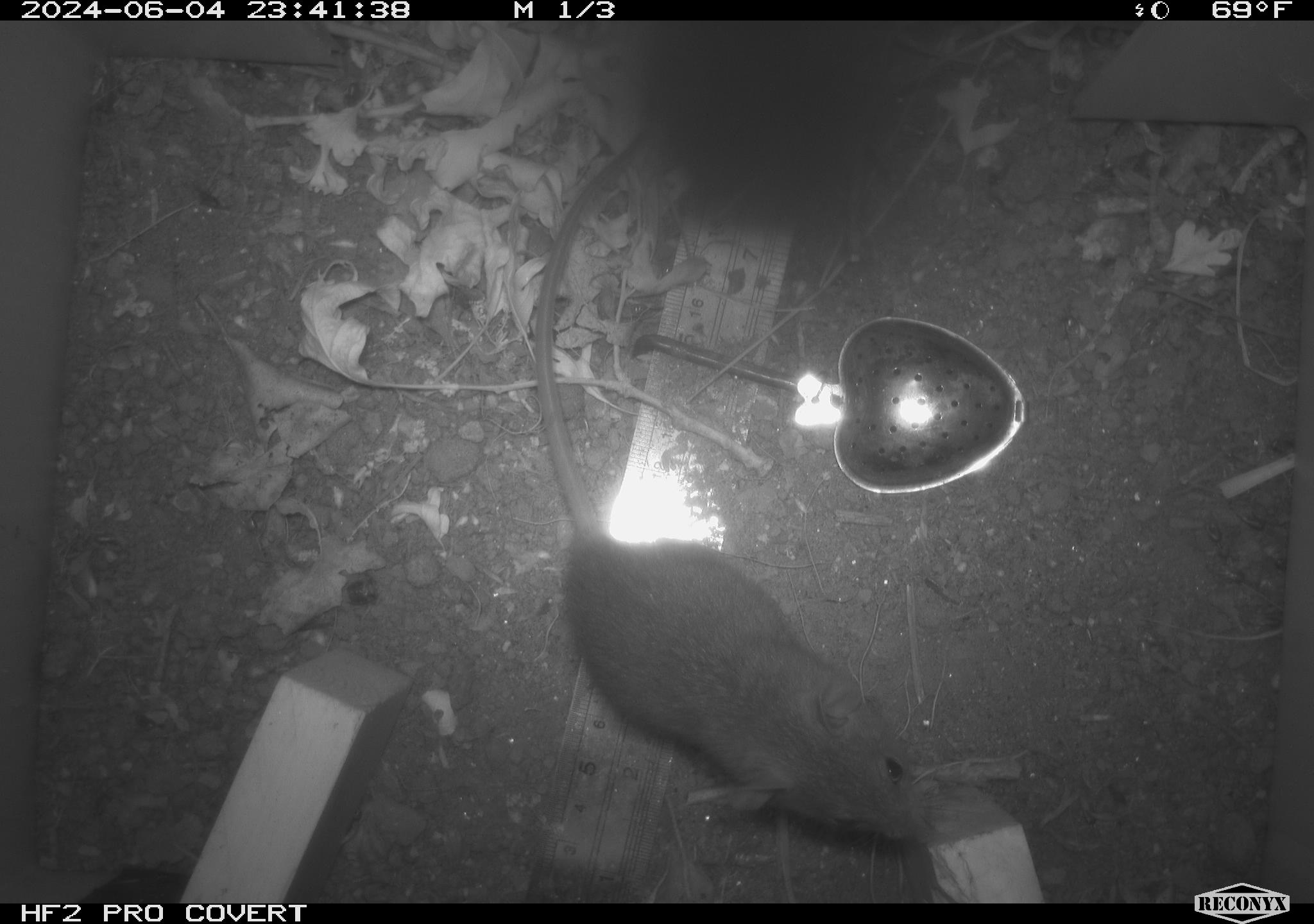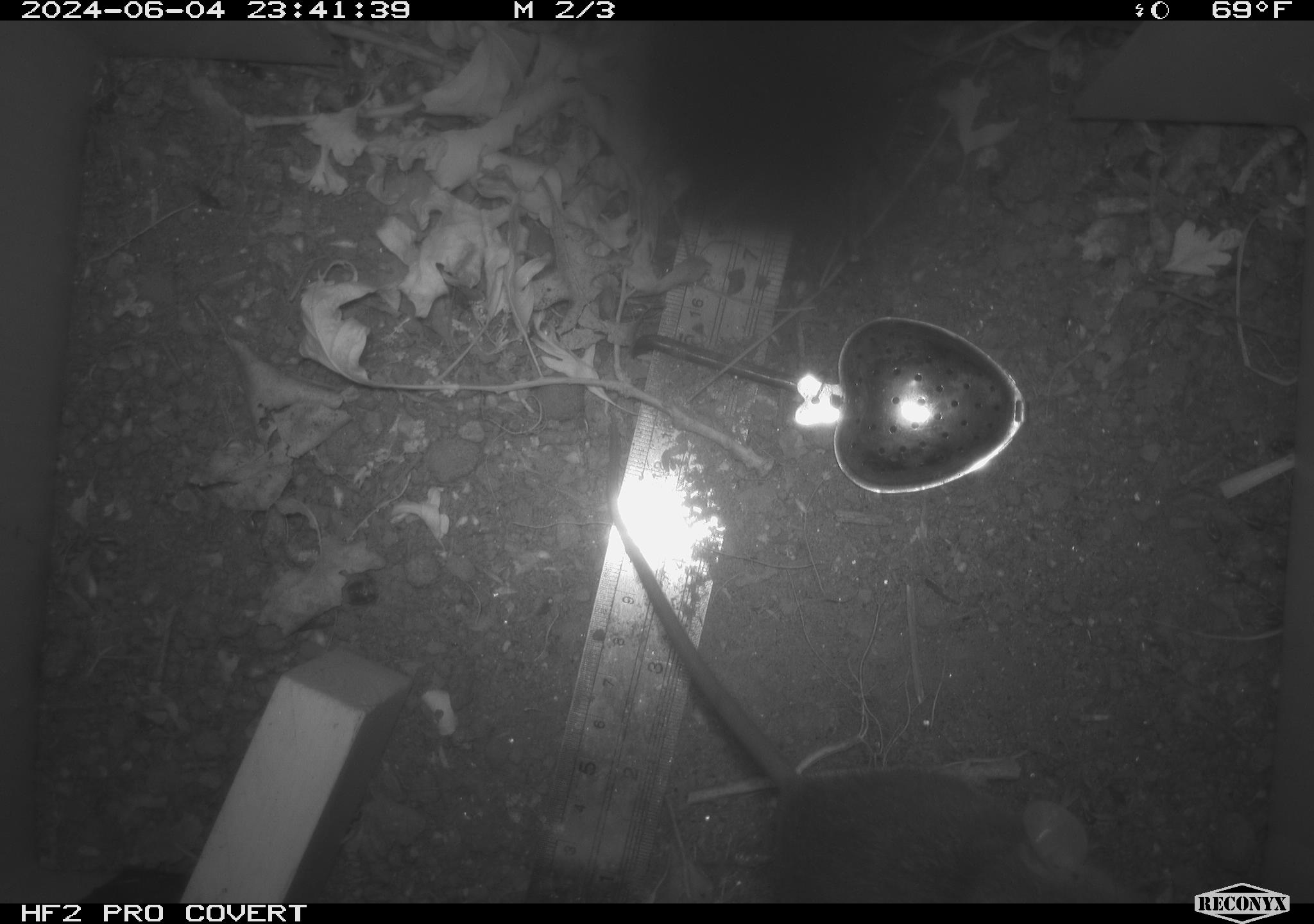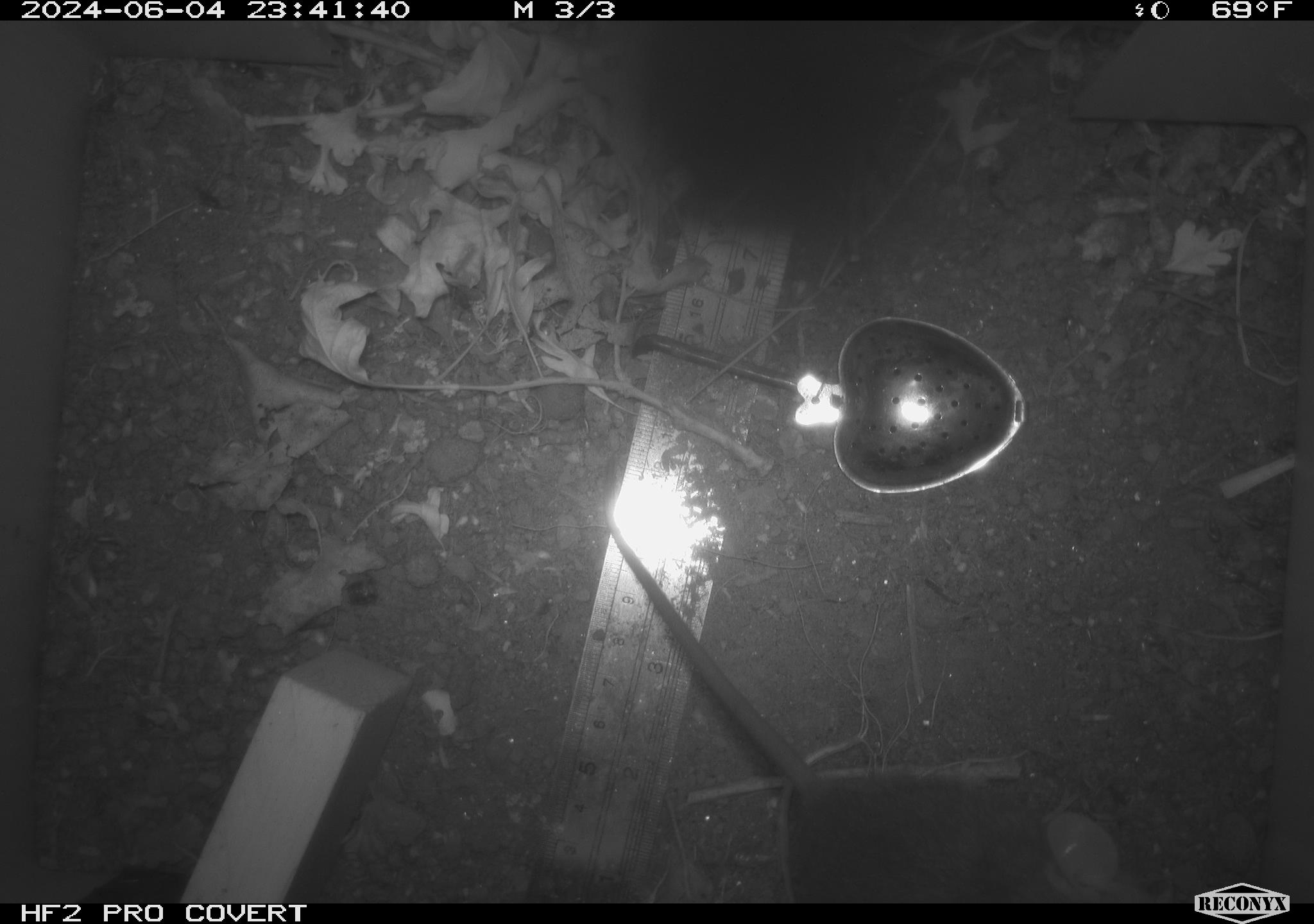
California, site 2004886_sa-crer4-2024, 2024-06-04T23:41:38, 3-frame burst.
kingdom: Animalia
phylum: Chordata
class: Mammalia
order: Rodentia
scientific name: Rodentia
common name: mouse species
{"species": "mouse species (Rodentia)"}